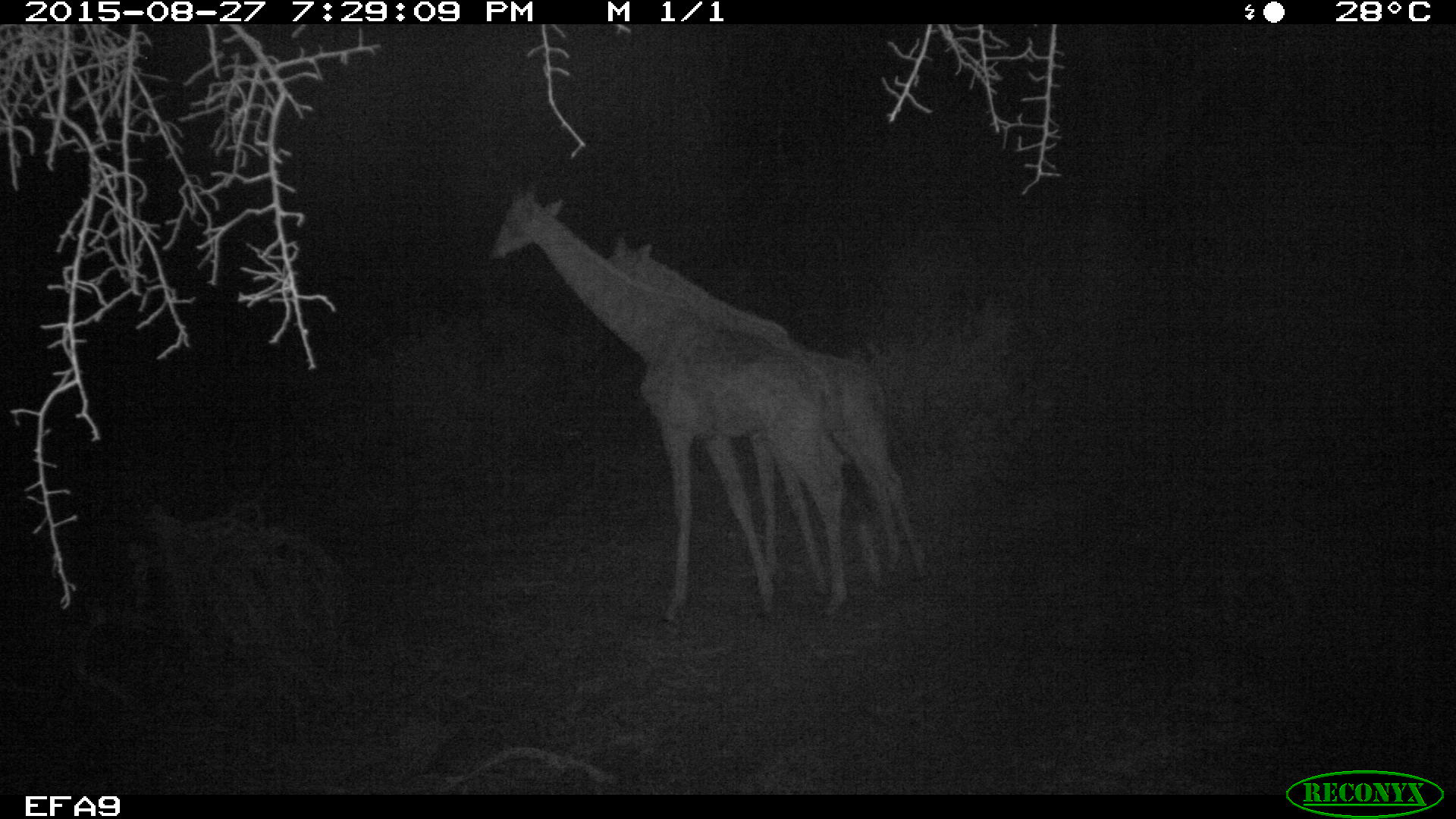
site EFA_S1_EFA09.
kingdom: Animalia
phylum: Chordata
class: Mammalia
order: Artiodactyla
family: Giraffidae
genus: Giraffa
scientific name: Giraffa camelopardalis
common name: giraffe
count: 2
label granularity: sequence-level